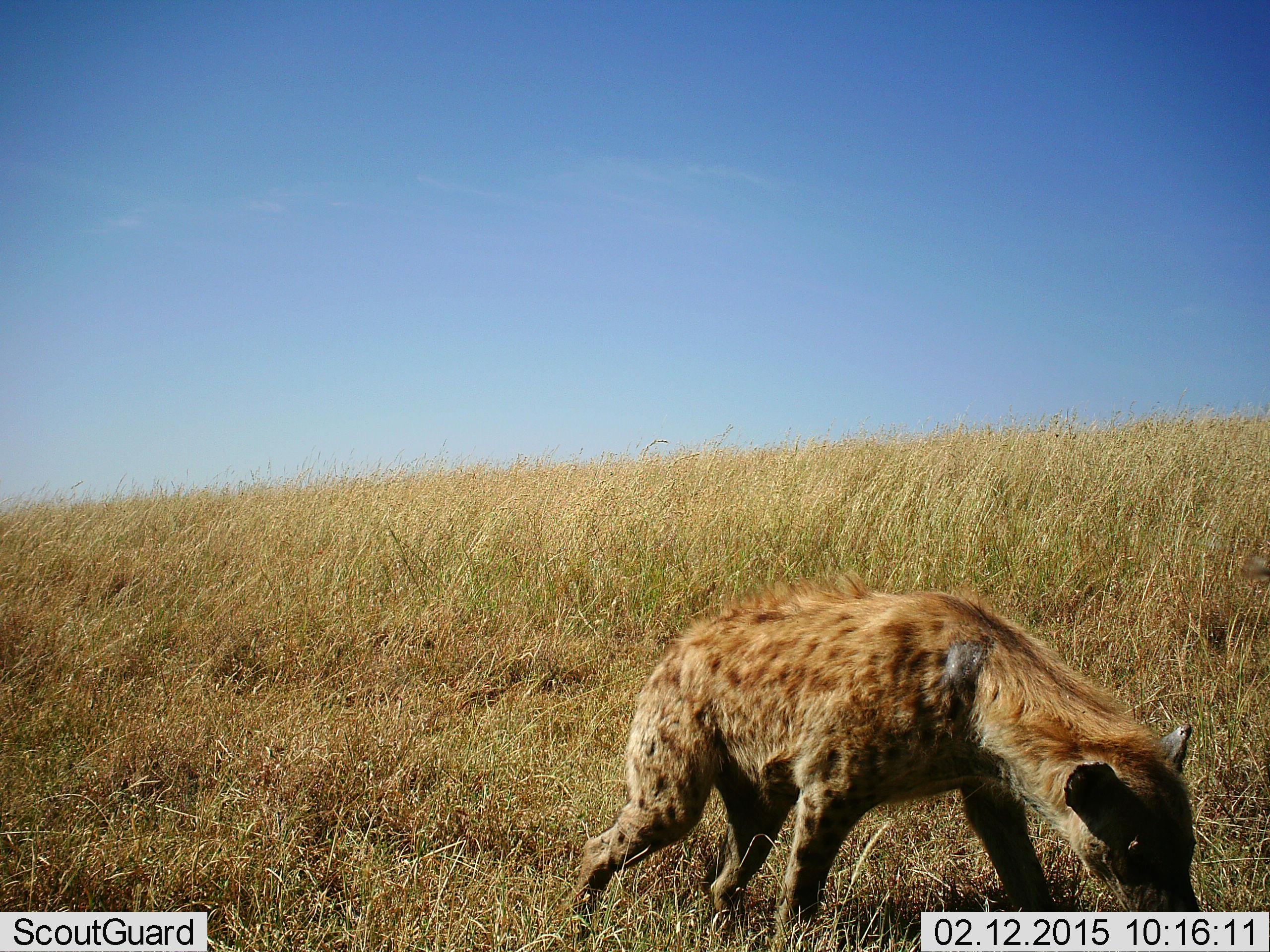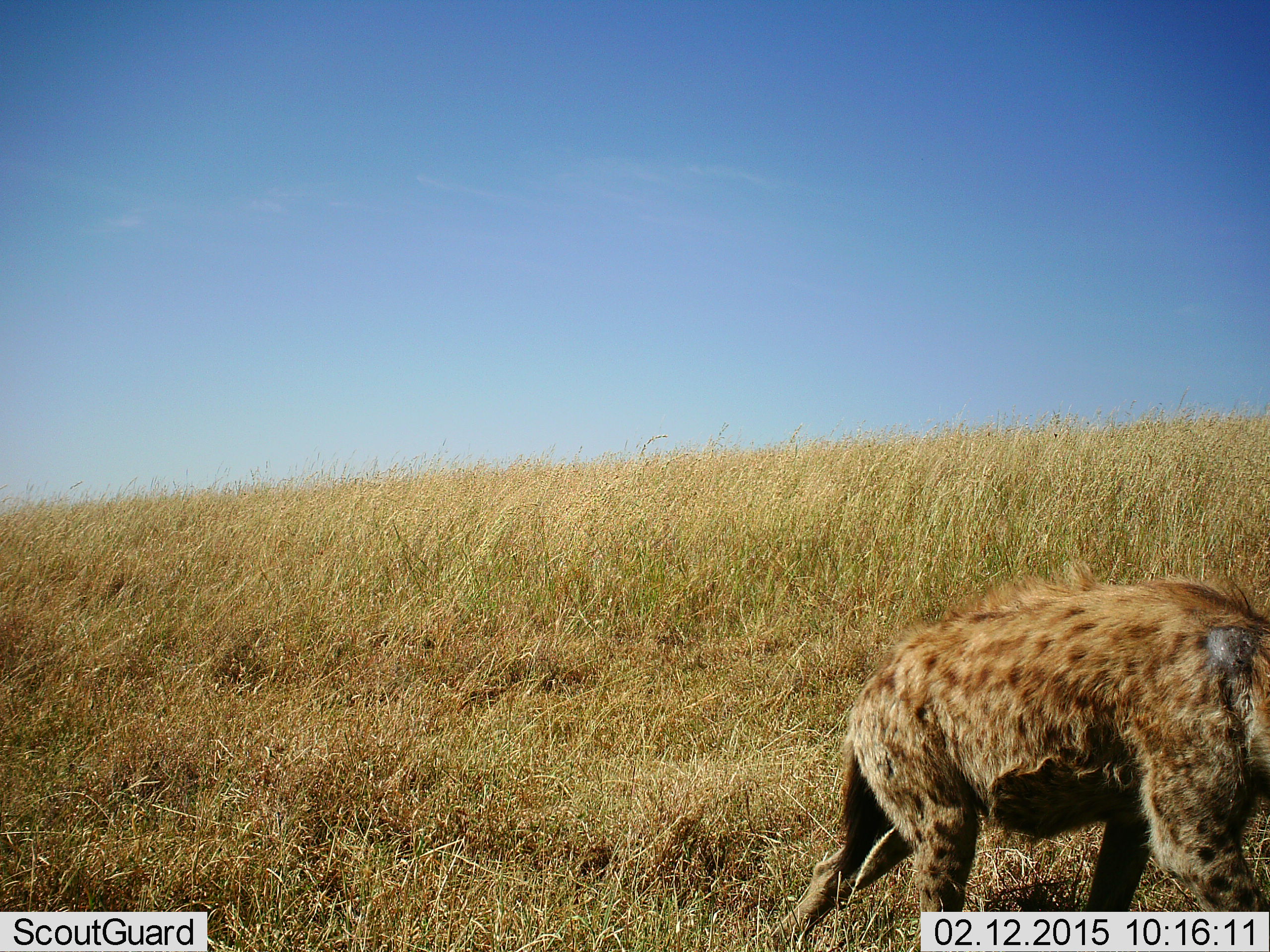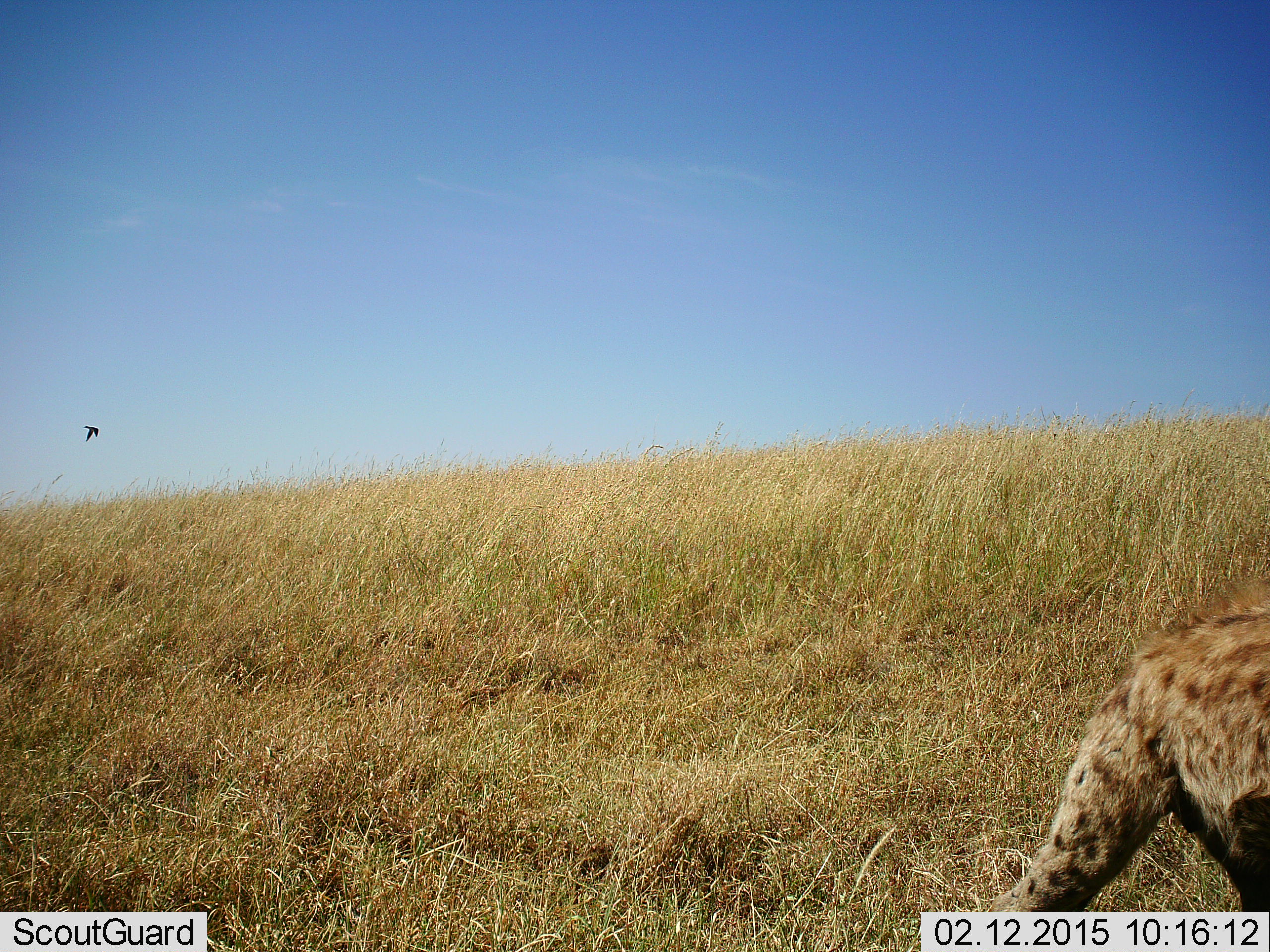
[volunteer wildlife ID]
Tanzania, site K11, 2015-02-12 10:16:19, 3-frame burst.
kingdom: Animalia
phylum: Chordata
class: Mammalia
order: Carnivora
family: Hyaenidae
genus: Crocuta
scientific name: Crocuta crocuta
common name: spotted hyena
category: hyenaspotted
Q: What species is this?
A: Hyenaspotted (spotted hyena) (Crocuta crocuta).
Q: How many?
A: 1.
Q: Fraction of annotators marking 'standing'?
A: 0%.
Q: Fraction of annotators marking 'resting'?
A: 0%.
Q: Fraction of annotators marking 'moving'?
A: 88%.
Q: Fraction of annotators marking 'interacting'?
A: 6%.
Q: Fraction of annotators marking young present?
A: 0%.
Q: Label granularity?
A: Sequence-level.